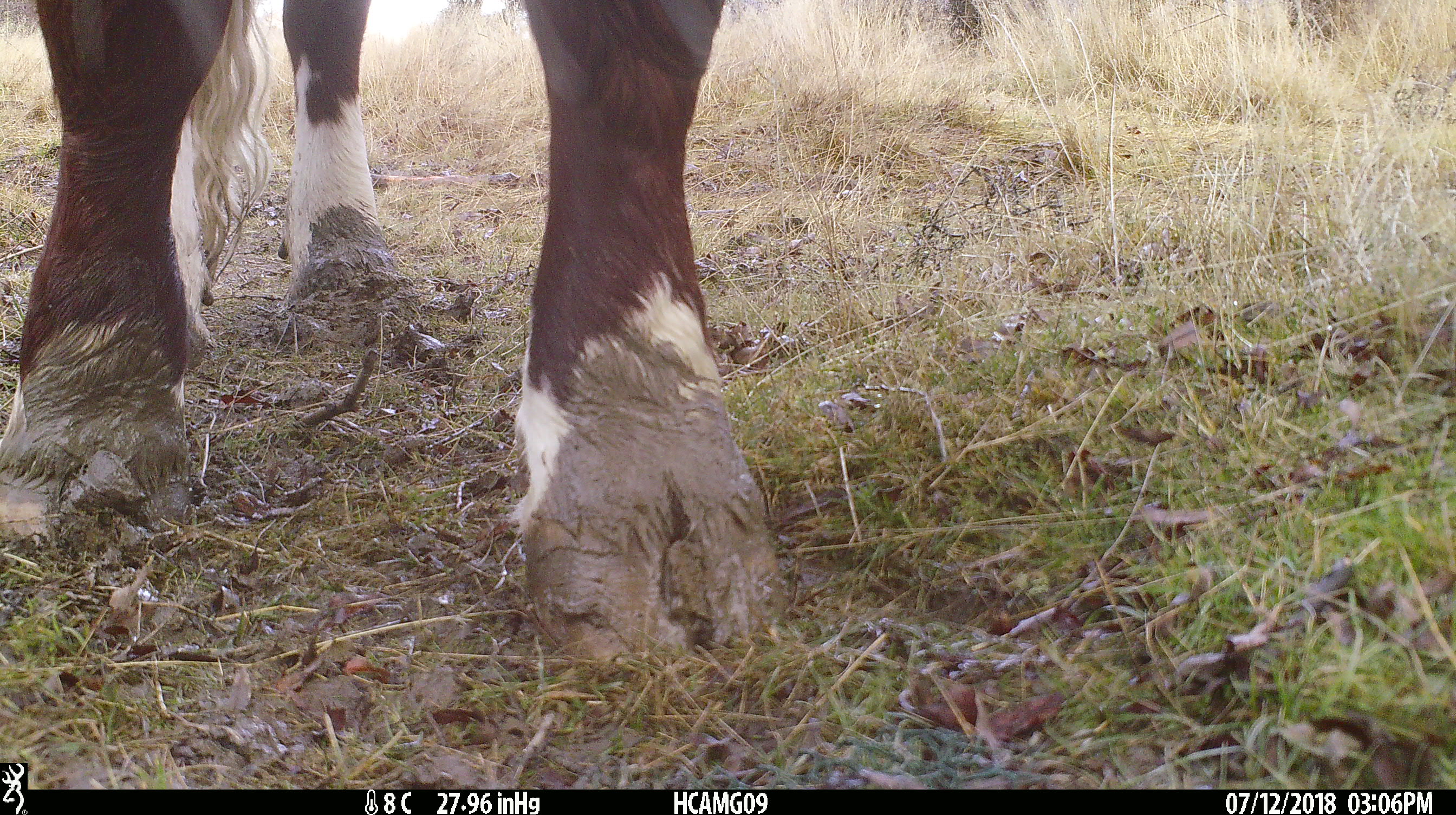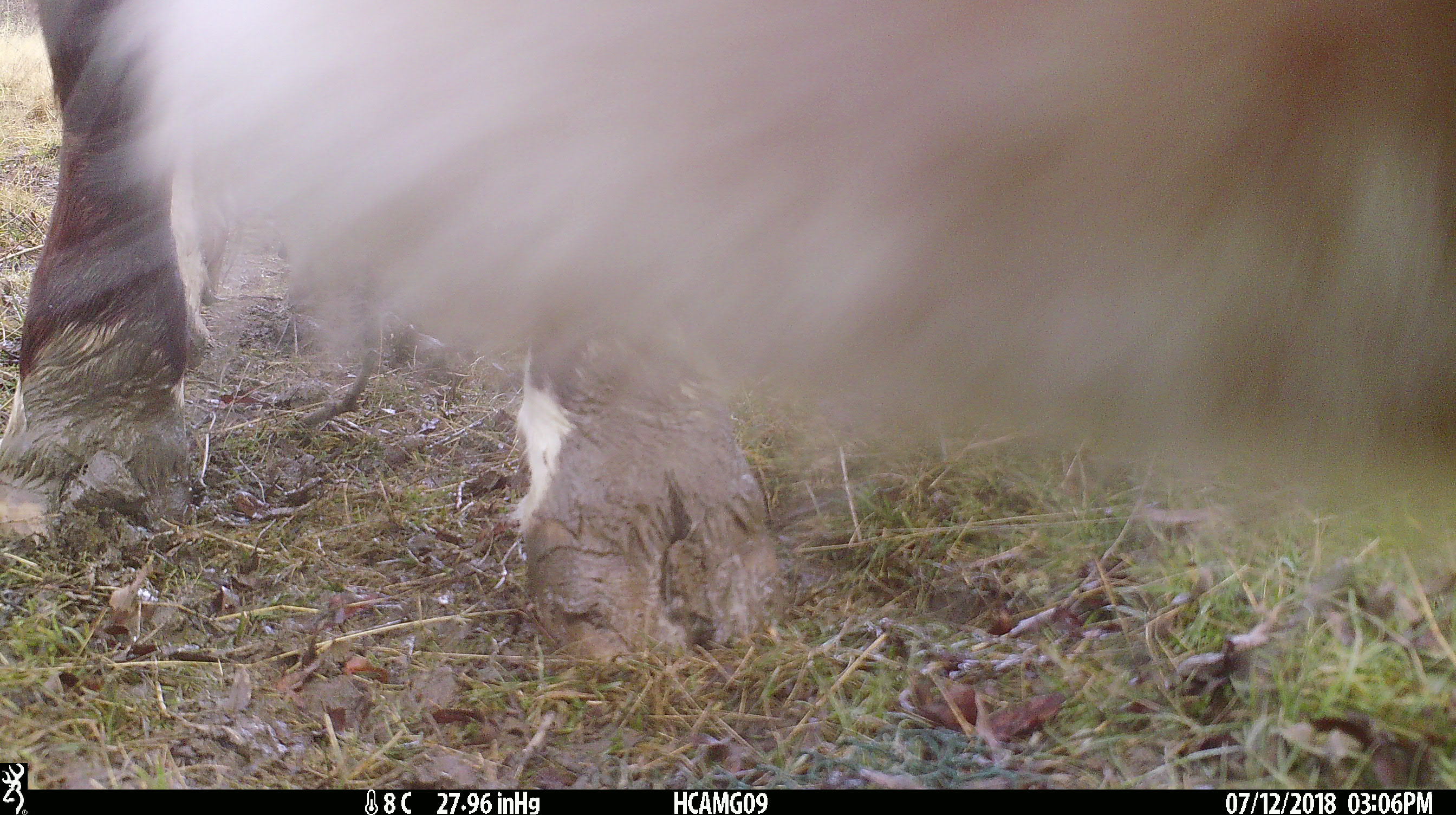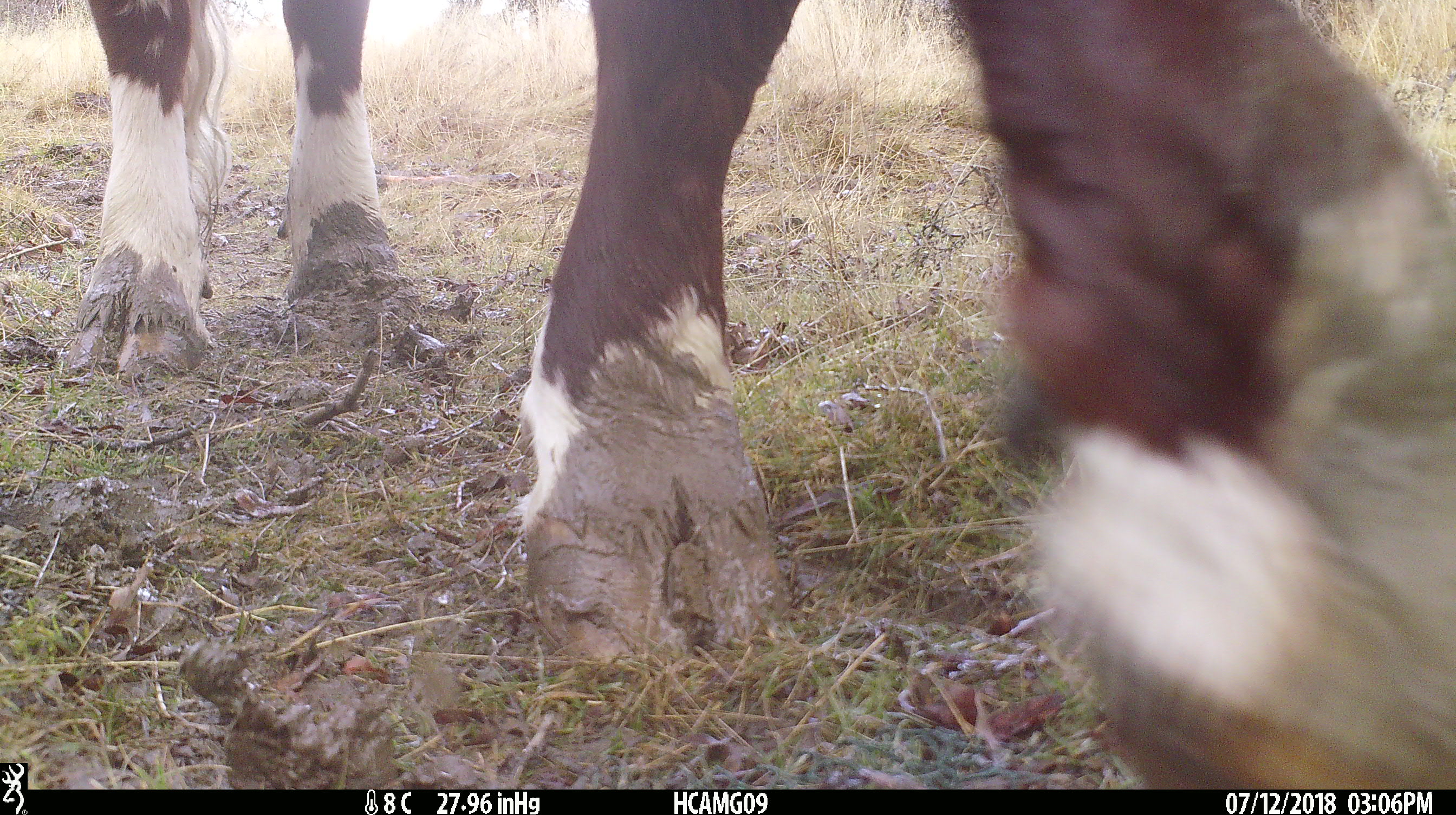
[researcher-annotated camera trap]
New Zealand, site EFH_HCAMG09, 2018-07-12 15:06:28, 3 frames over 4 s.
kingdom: Animalia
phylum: Chordata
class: Mammalia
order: Artiodactyla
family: Bovidae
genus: Bos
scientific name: Bos taurus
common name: domestic cow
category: cow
Cow (domestic cow) (Bos taurus).